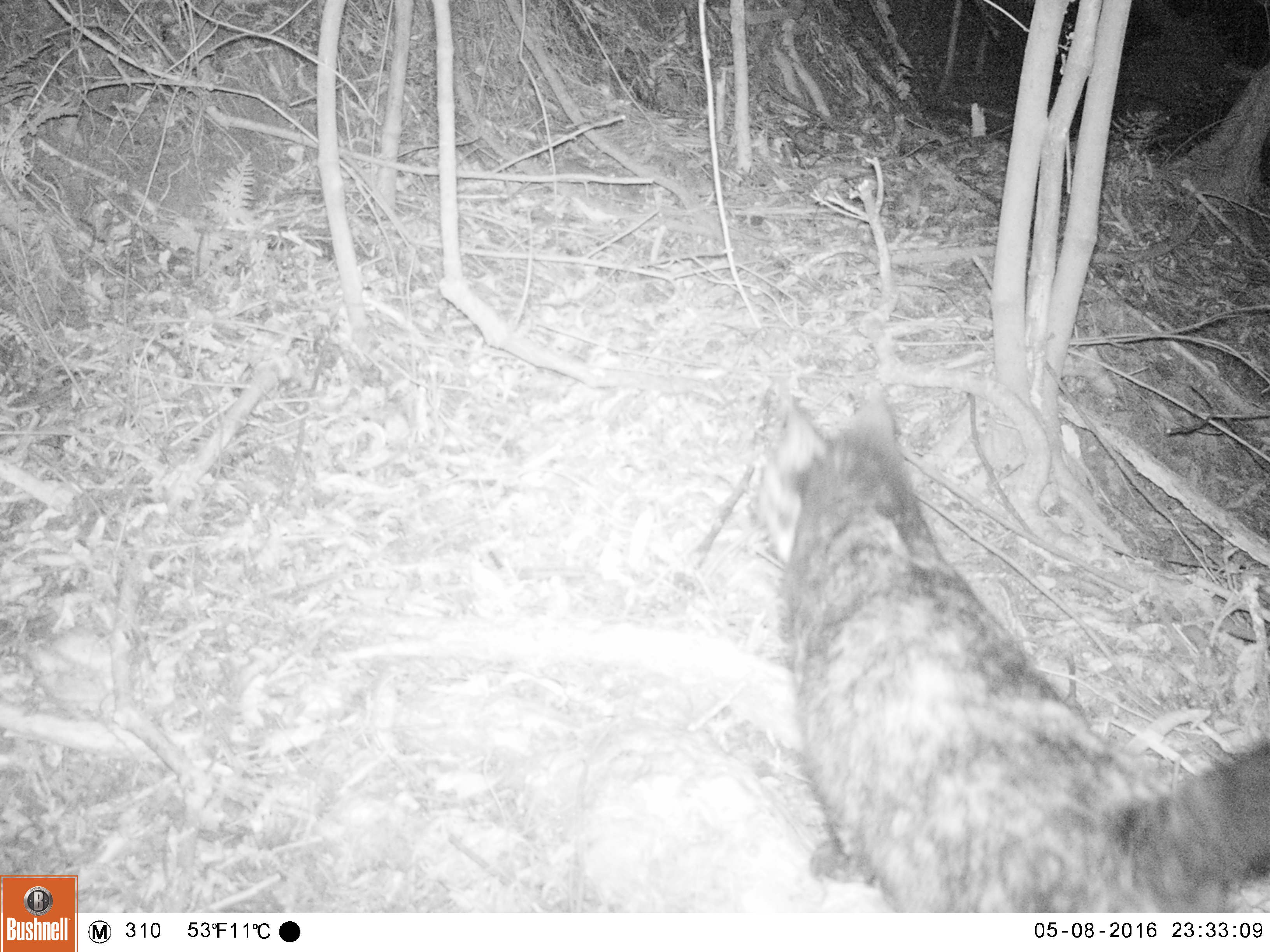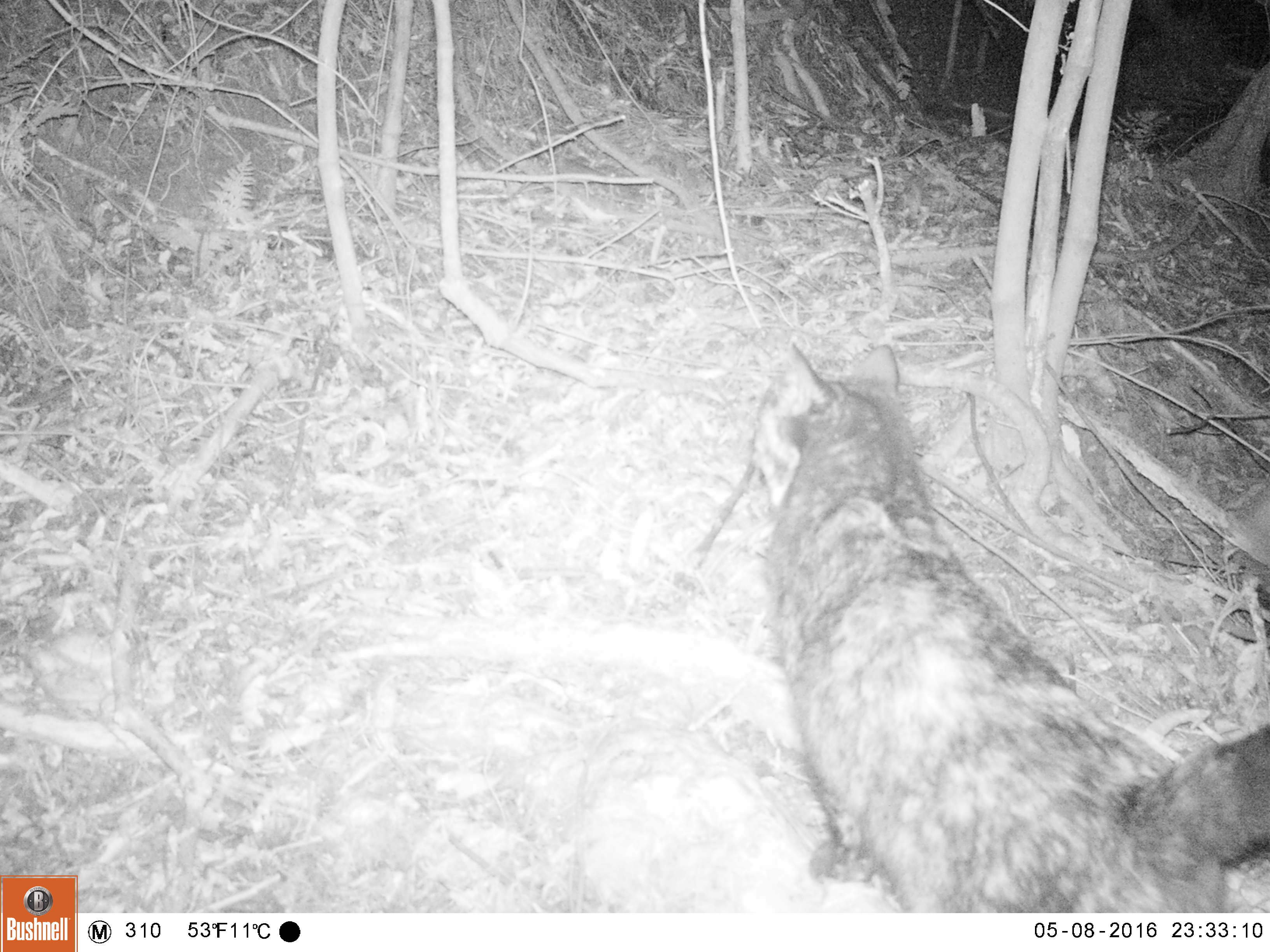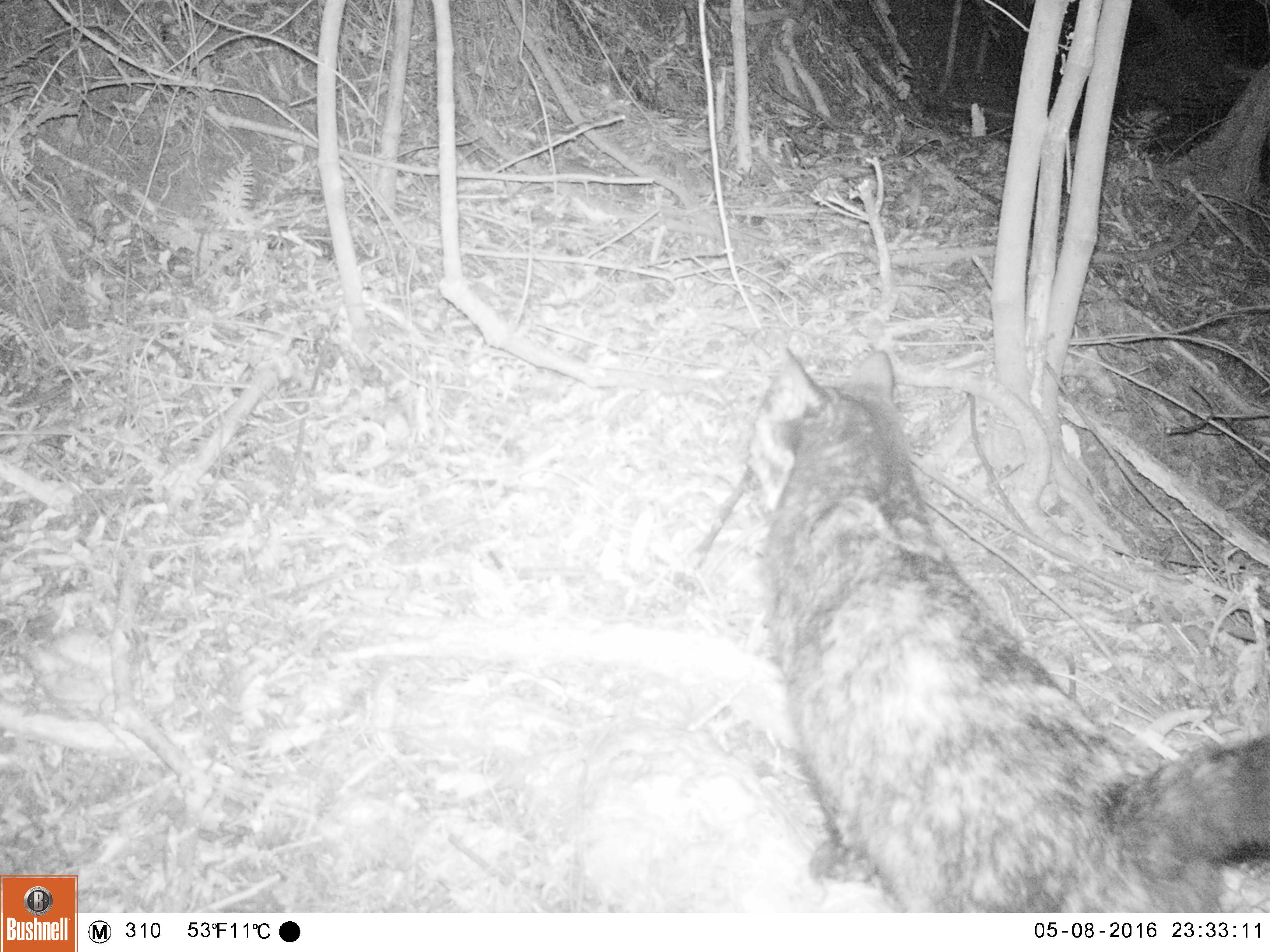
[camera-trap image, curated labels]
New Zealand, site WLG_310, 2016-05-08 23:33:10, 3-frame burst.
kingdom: Animalia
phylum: Chordata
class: Mammalia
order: Carnivora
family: Felidae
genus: Felis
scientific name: Felis catus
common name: domestic cat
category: cat